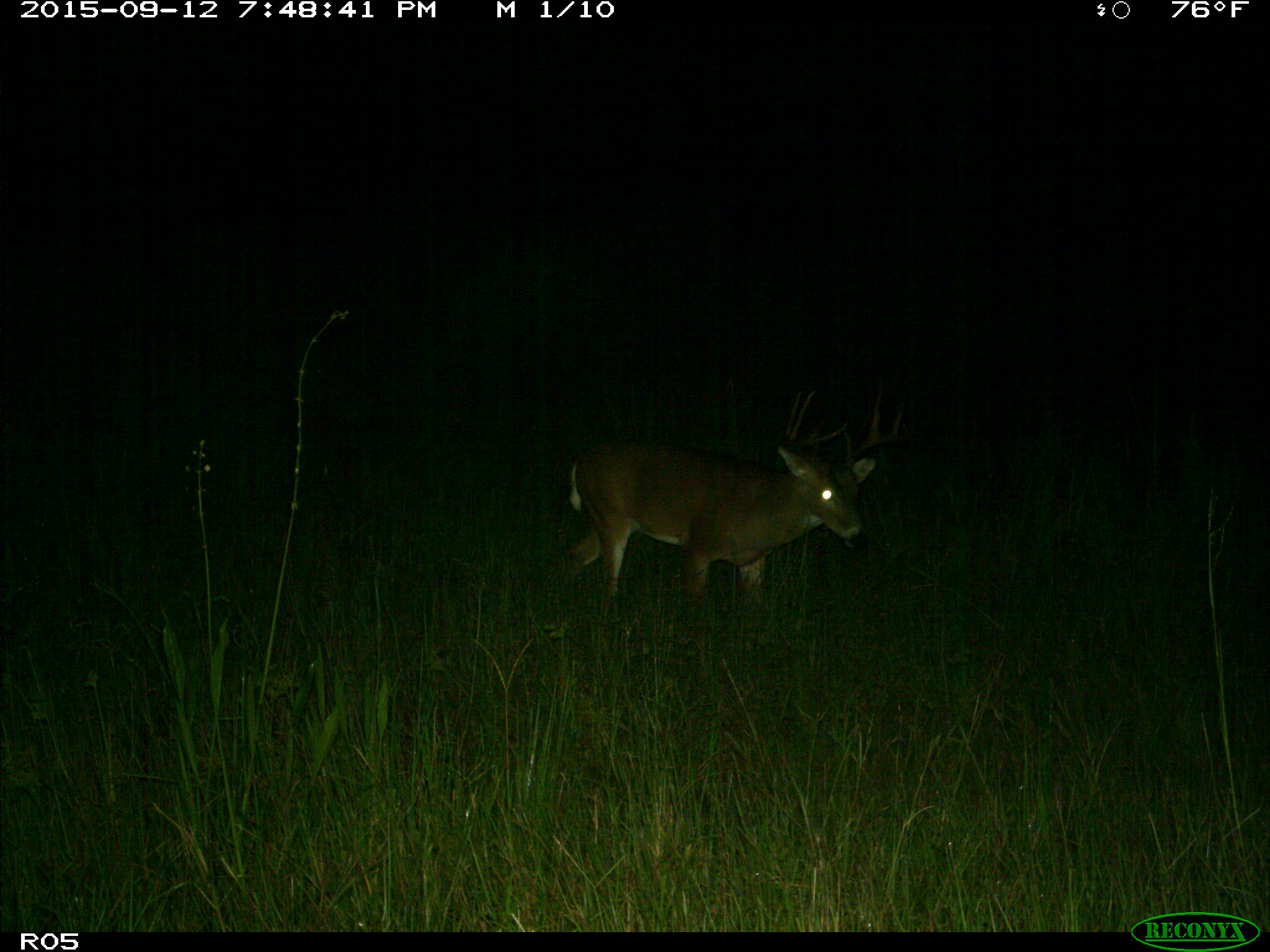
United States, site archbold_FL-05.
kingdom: Animalia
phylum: Chordata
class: Mammalia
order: Artiodactyla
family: Cervidae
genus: Odocoileus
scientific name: Odocoileus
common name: deer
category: unidentified deer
Unidentified deer (deer) (Odocoileus).